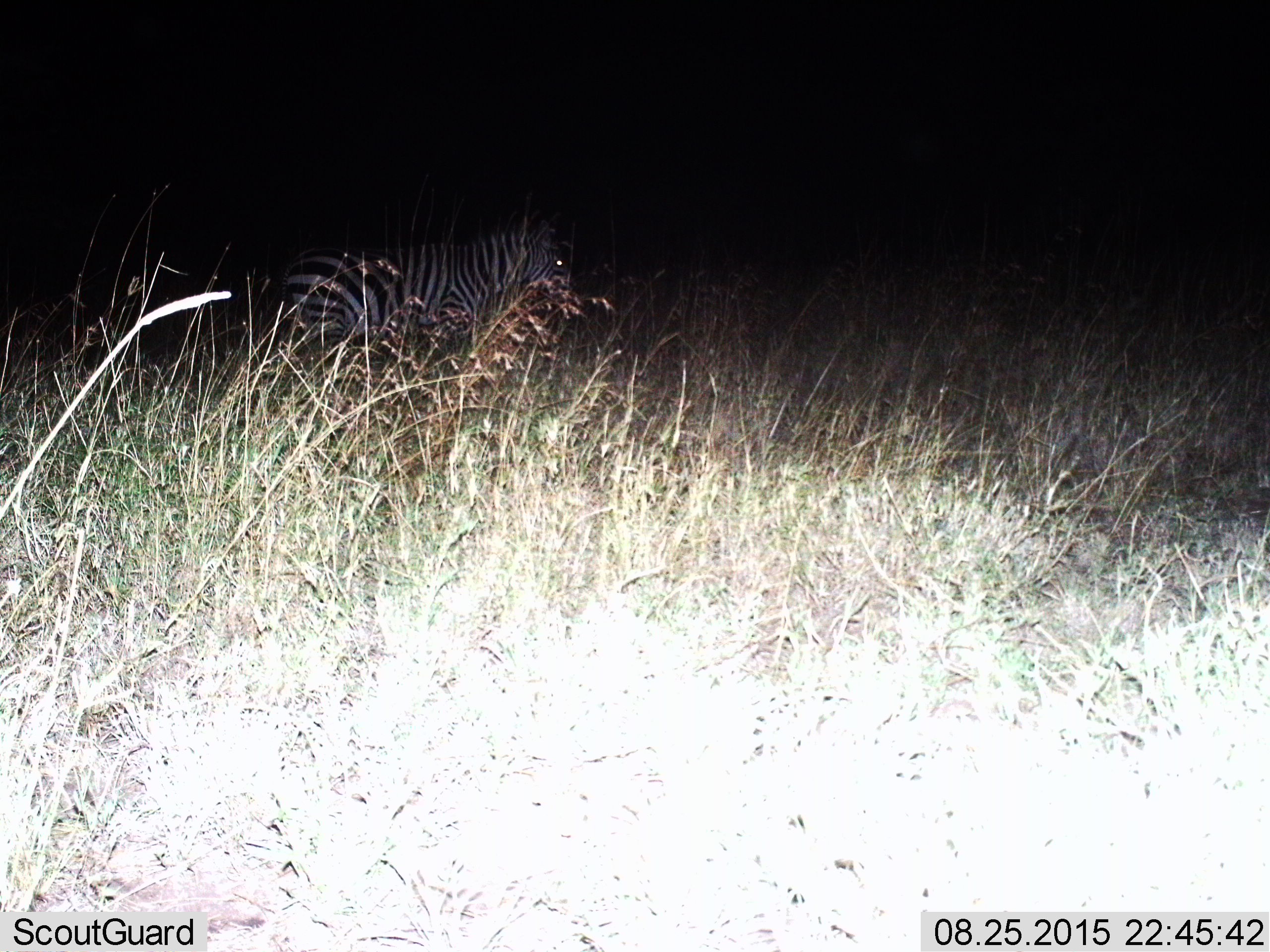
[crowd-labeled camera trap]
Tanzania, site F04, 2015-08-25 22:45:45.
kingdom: Animalia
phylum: Chordata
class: Mammalia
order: Perissodactyla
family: Equidae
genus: Equus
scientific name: Equus quagga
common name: plains zebra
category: zebra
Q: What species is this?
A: Zebra (plains zebra) (Equus quagga).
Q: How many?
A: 1.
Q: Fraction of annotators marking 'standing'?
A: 71%.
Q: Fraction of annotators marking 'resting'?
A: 0%.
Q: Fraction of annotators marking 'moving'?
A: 29%.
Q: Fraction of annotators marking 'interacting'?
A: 0%.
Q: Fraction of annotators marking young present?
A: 0%.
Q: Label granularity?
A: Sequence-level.